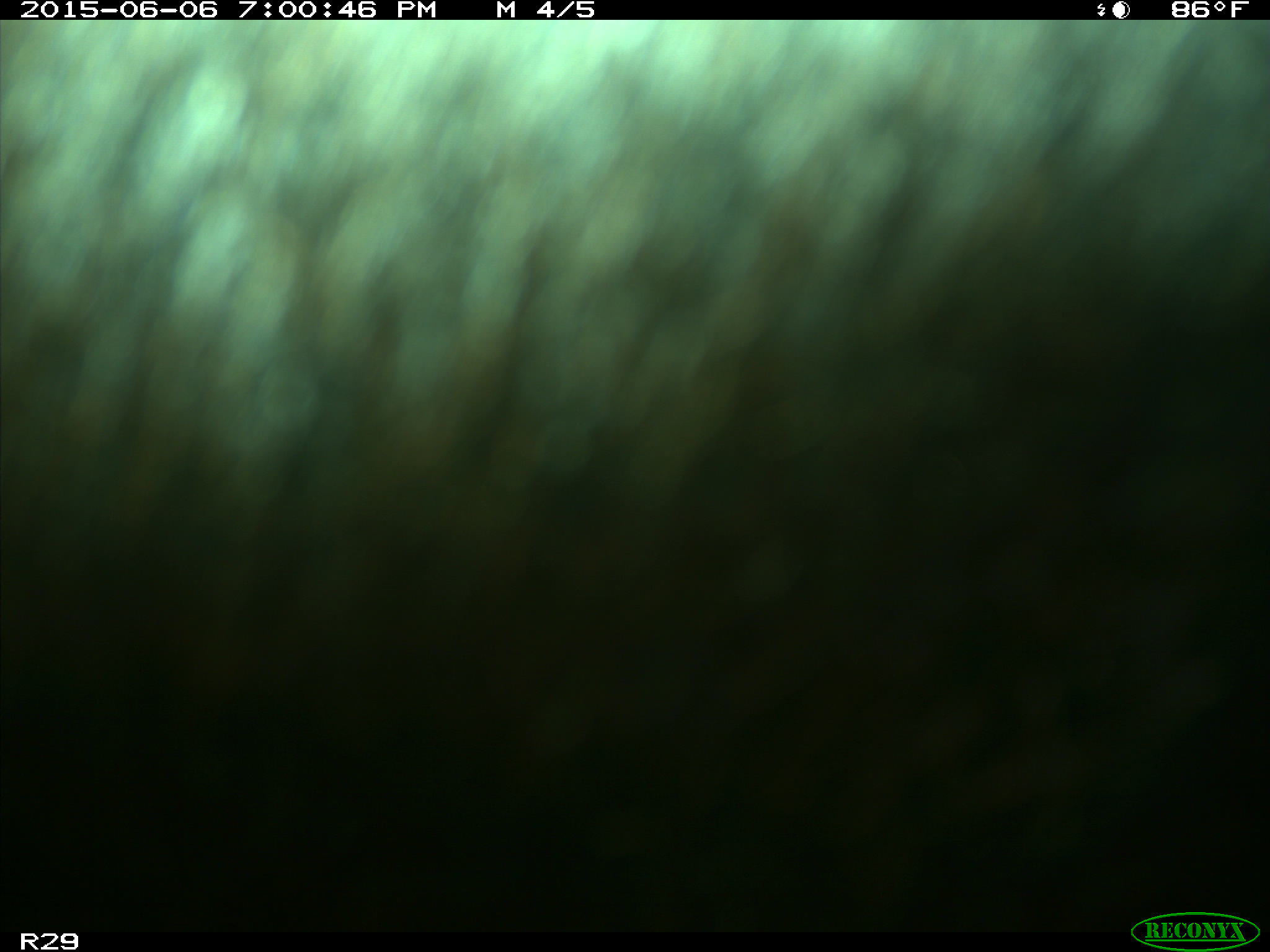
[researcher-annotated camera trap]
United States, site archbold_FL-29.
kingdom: Animalia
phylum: Chordata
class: Mammalia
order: Artiodactyla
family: Bovidae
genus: Bos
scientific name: Bos taurus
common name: domestic cow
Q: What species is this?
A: Bos taurus (domestic cow).